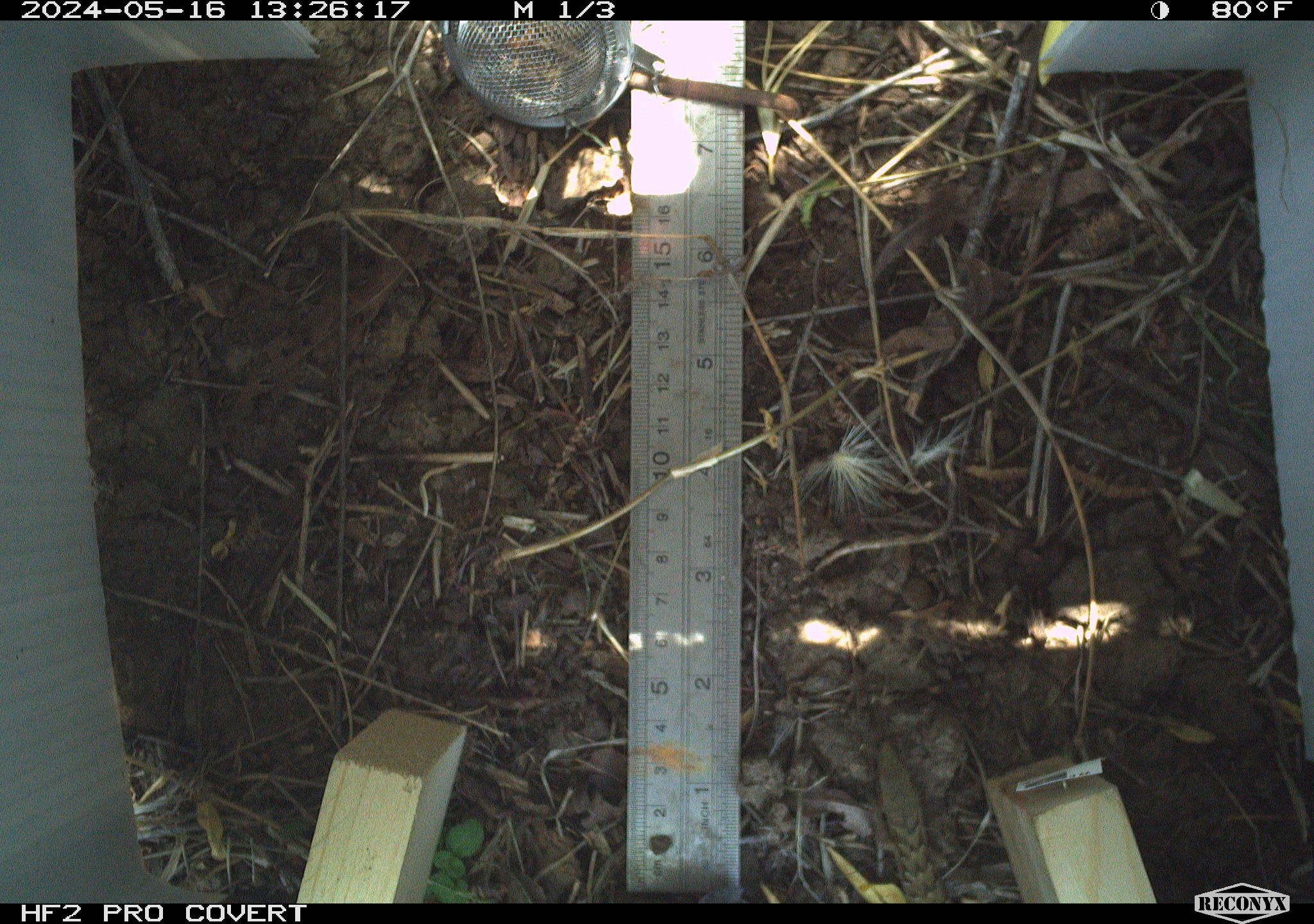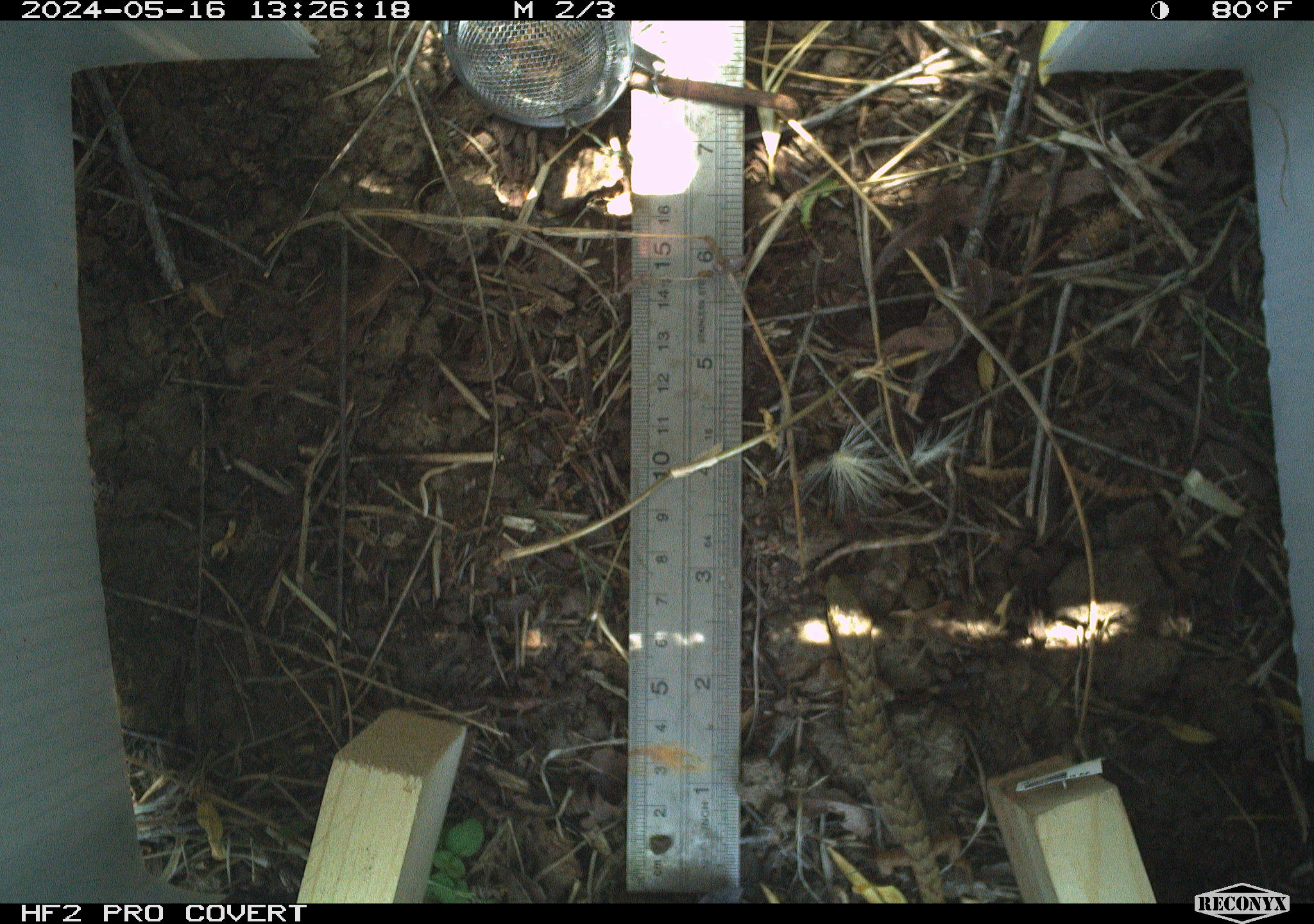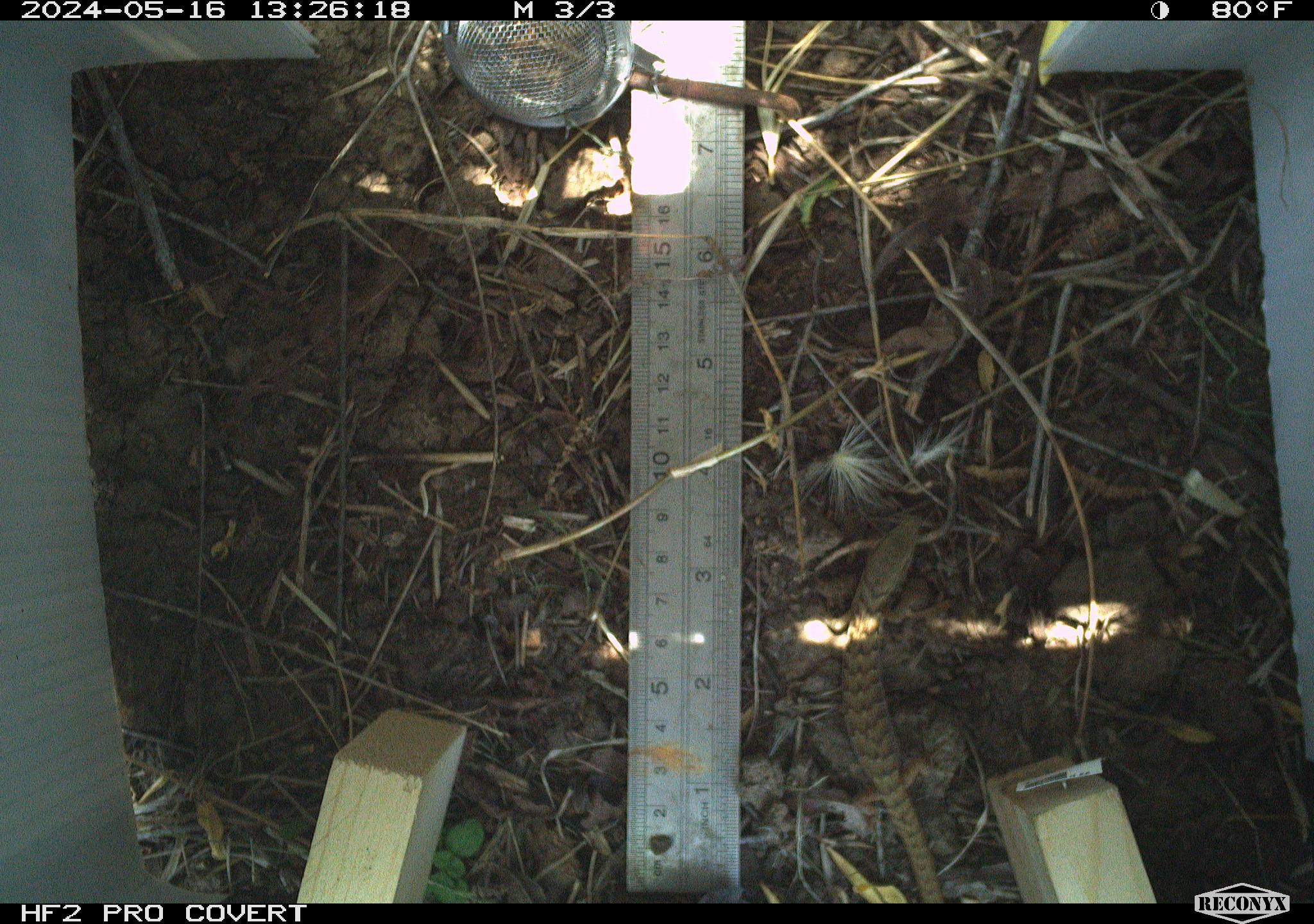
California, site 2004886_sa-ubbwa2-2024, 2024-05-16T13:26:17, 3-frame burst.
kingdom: Animalia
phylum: Chordata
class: Reptilia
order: Squamata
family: Anguidae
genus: Elgaria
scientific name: Elgaria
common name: alligator lizards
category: elgaria species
Elgaria species (alligator lizards) (Elgaria).